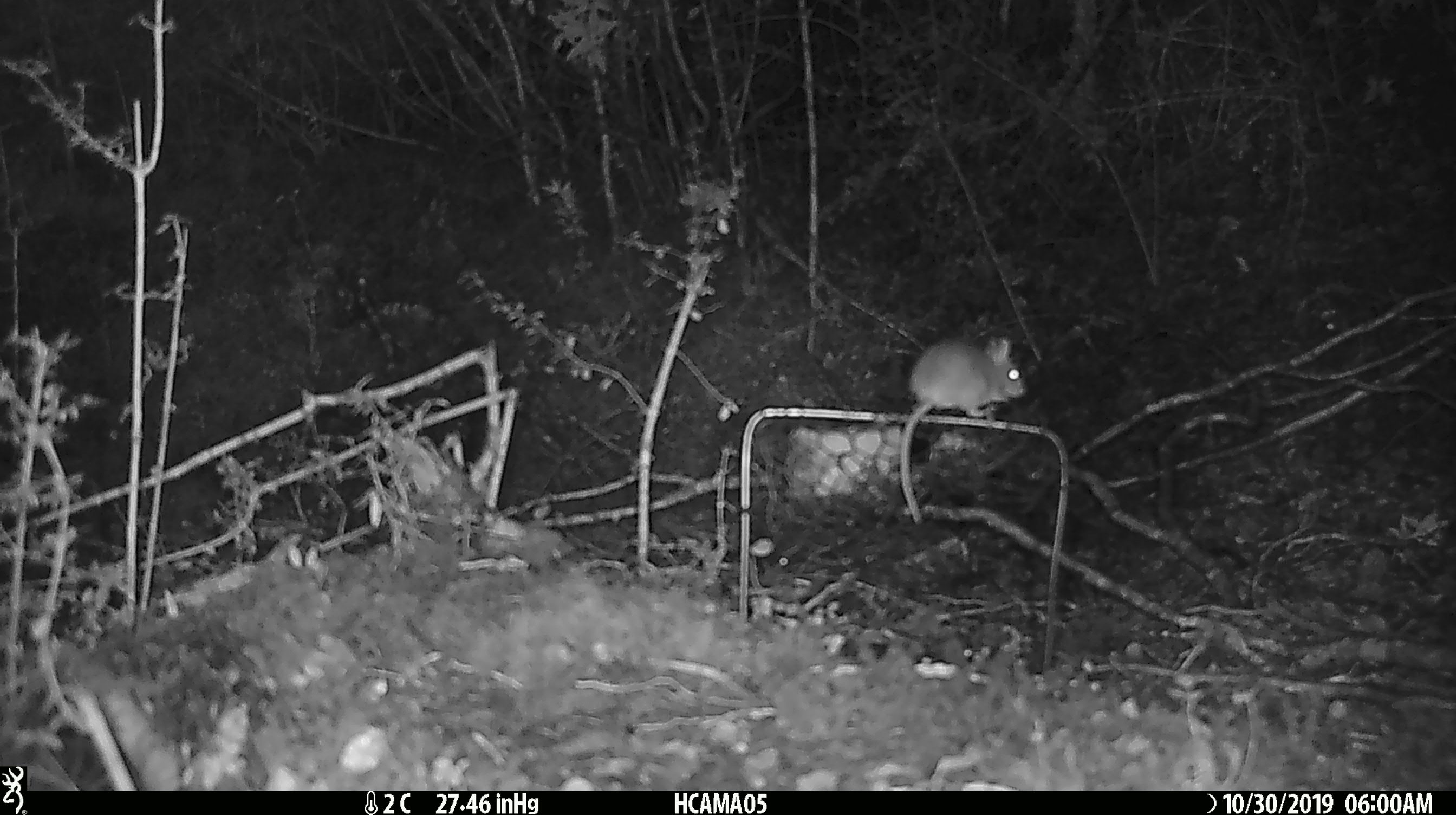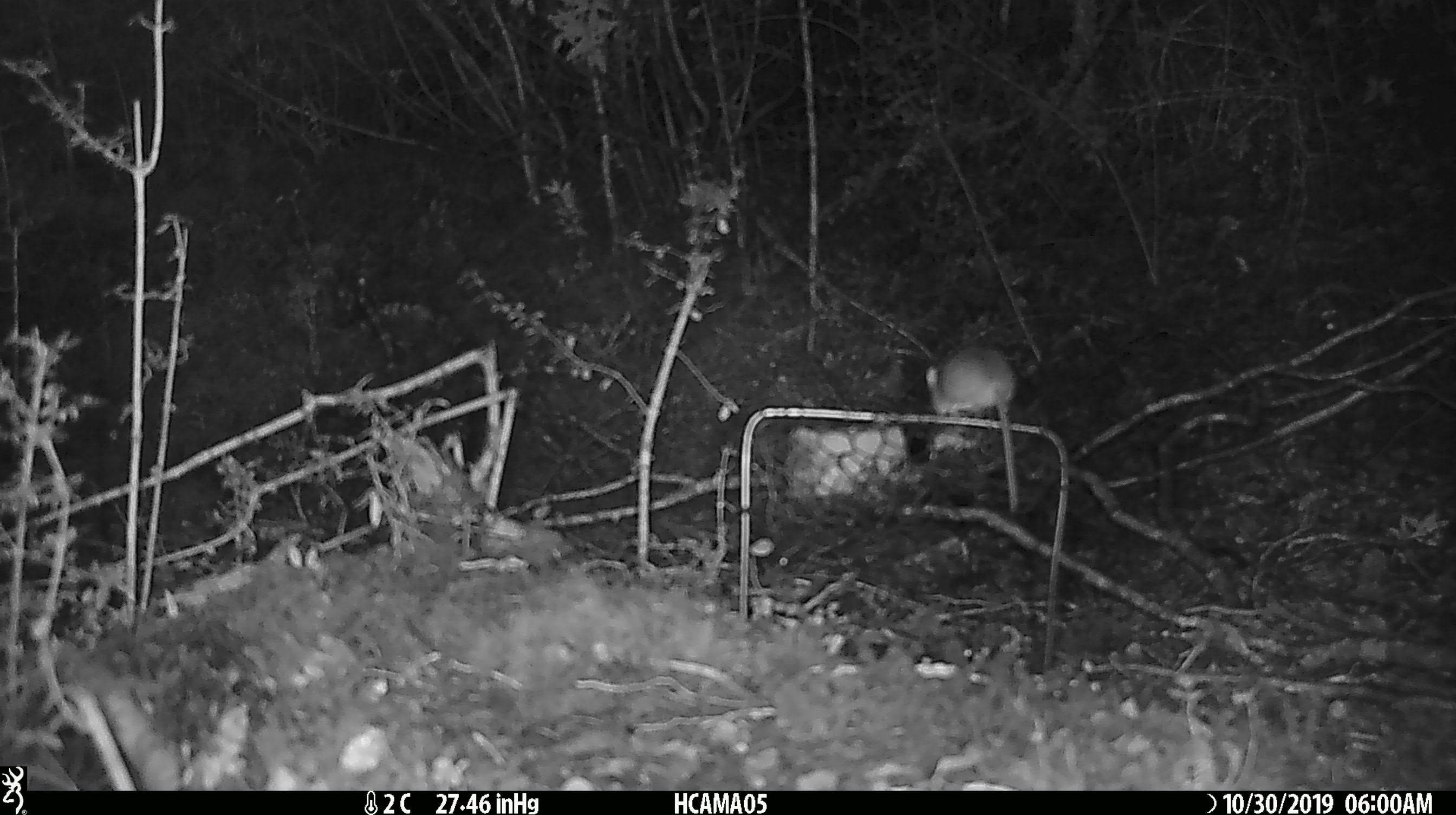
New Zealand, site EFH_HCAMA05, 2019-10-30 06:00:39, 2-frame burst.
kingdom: Animalia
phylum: Chordata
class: Mammalia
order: Rodentia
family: Muridae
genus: Mus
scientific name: Mus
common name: mouse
Mouse (Mus).